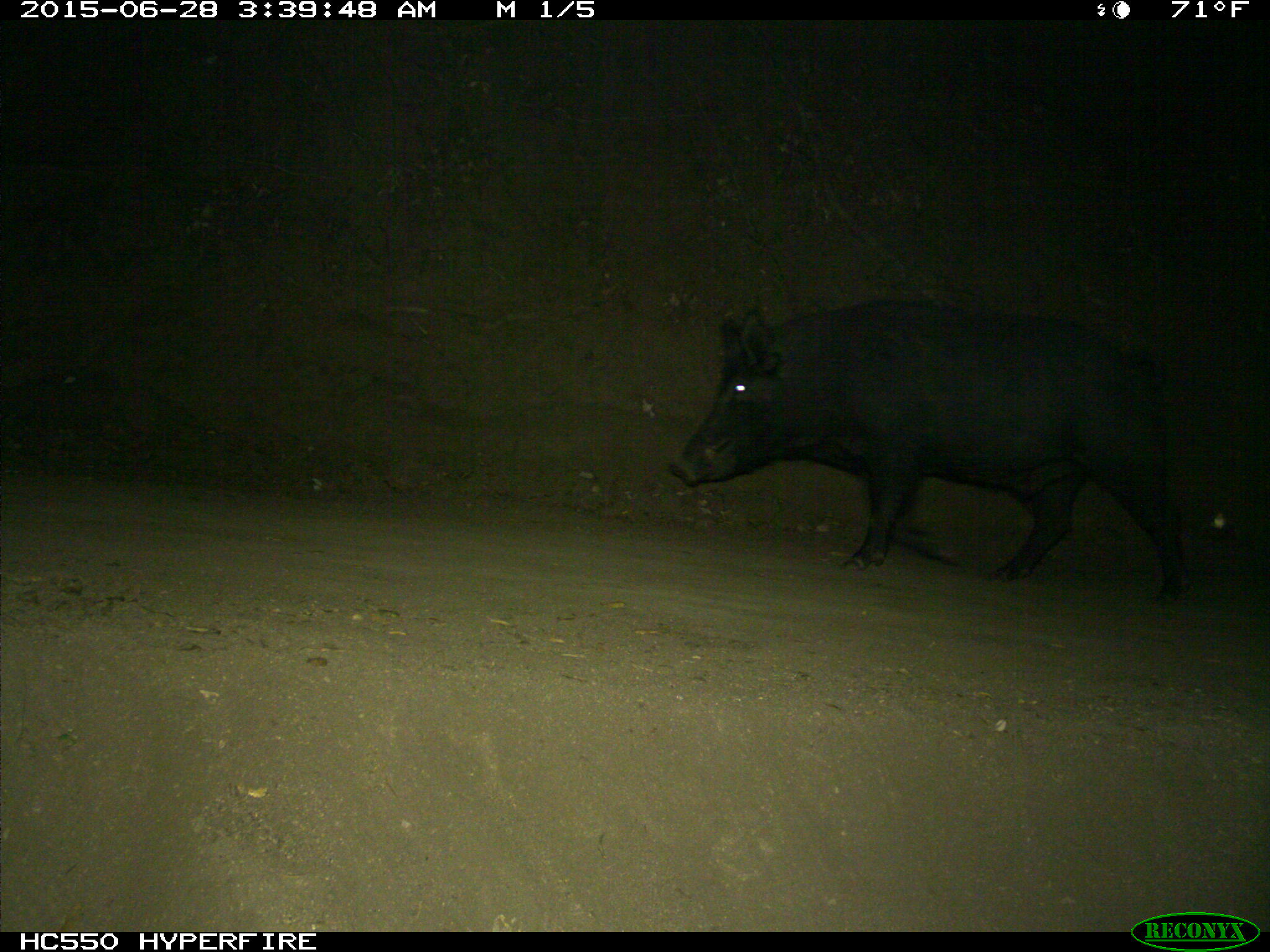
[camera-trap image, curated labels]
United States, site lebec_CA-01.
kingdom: Animalia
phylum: Chordata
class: Mammalia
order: Artiodactyla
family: Suidae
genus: Sus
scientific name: Sus scrofa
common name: wild boar